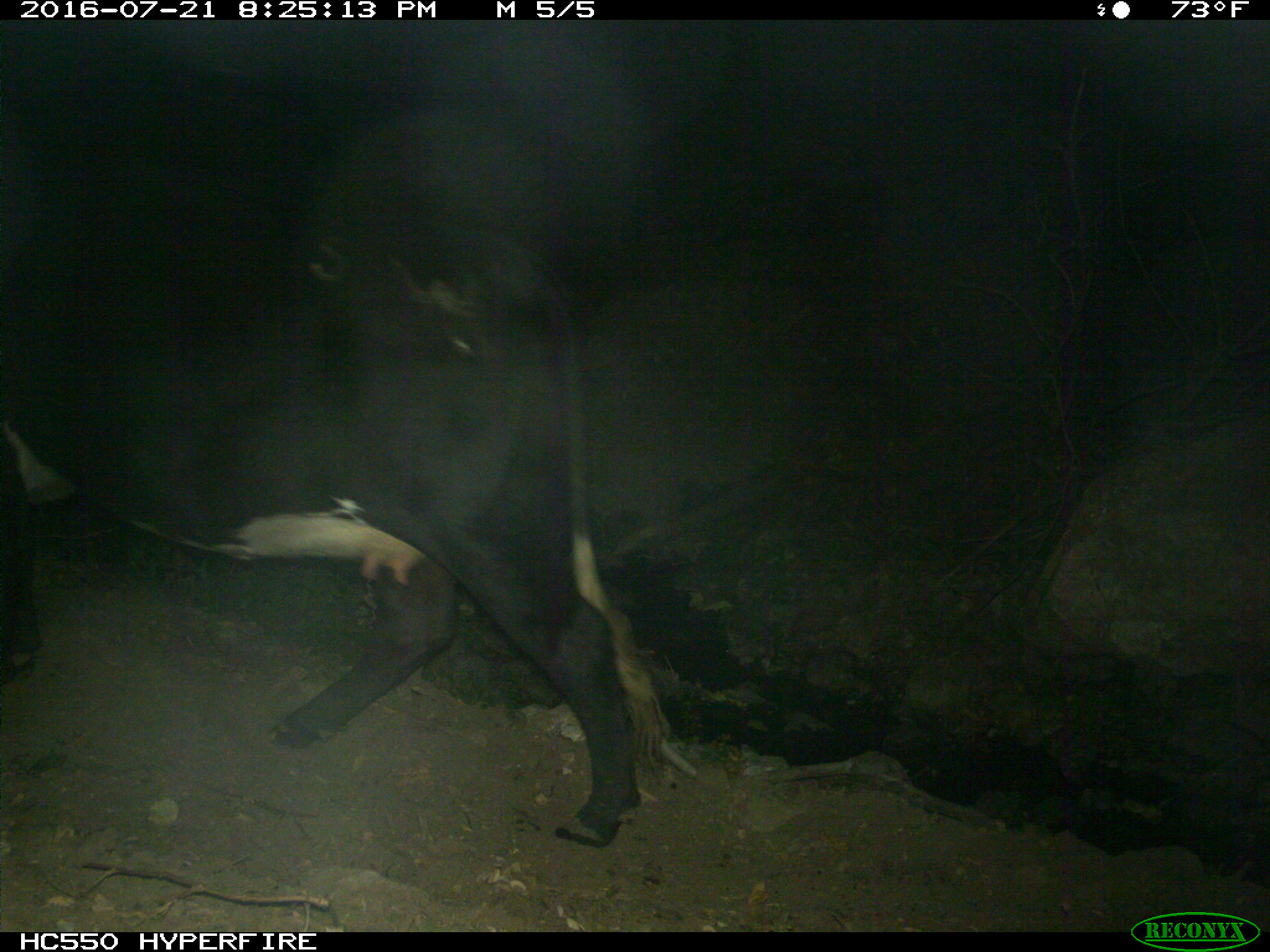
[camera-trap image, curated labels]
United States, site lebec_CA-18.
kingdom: Animalia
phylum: Chordata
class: Mammalia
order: Artiodactyla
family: Bovidae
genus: Bos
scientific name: Bos taurus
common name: domestic cow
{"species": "Bos taurus (domestic cow)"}